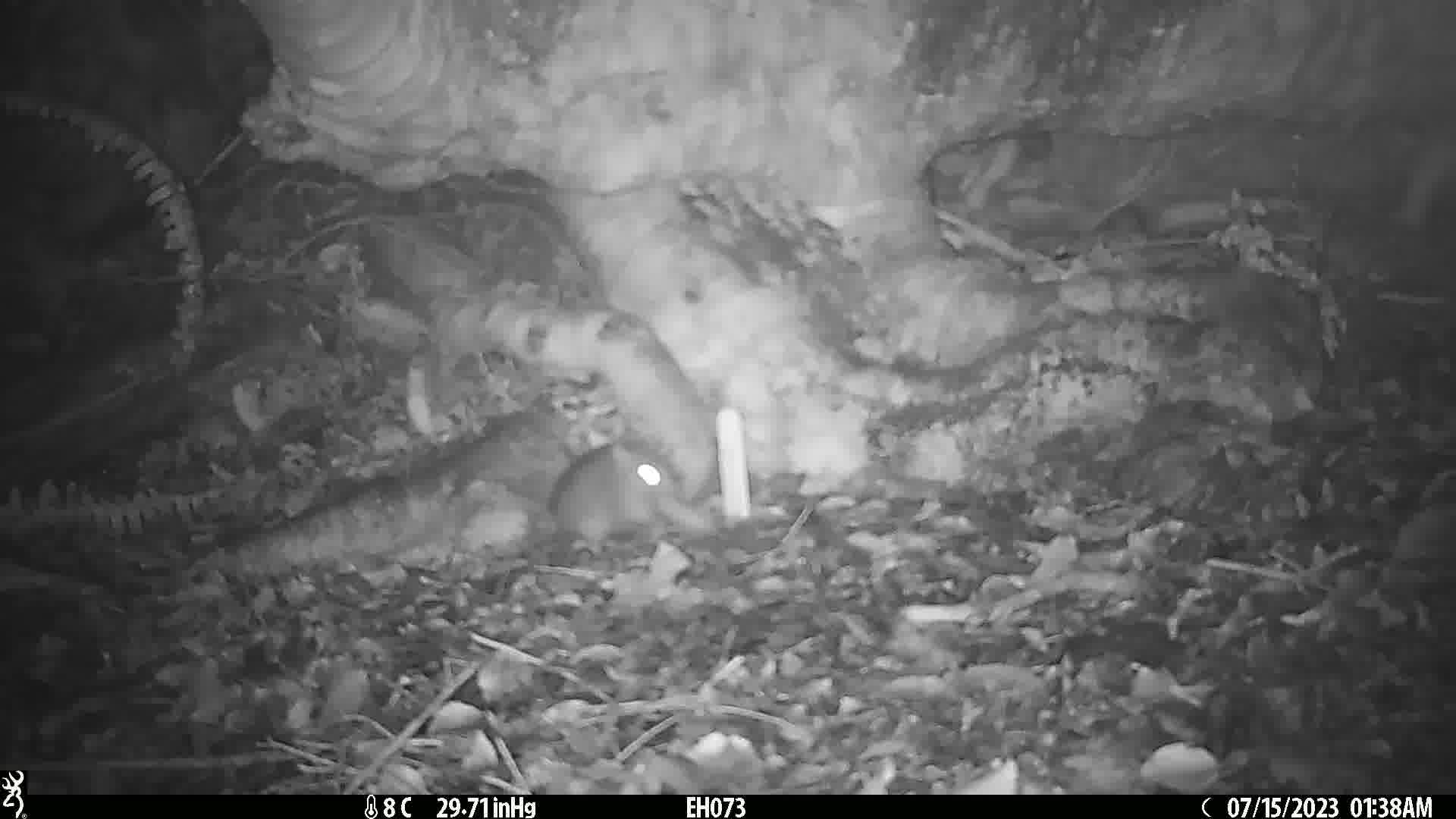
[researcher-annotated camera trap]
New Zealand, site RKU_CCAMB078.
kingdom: Animalia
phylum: Chordata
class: Mammalia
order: Rodentia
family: Muridae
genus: Rattus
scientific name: Rattus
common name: rat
Rat (Rattus).